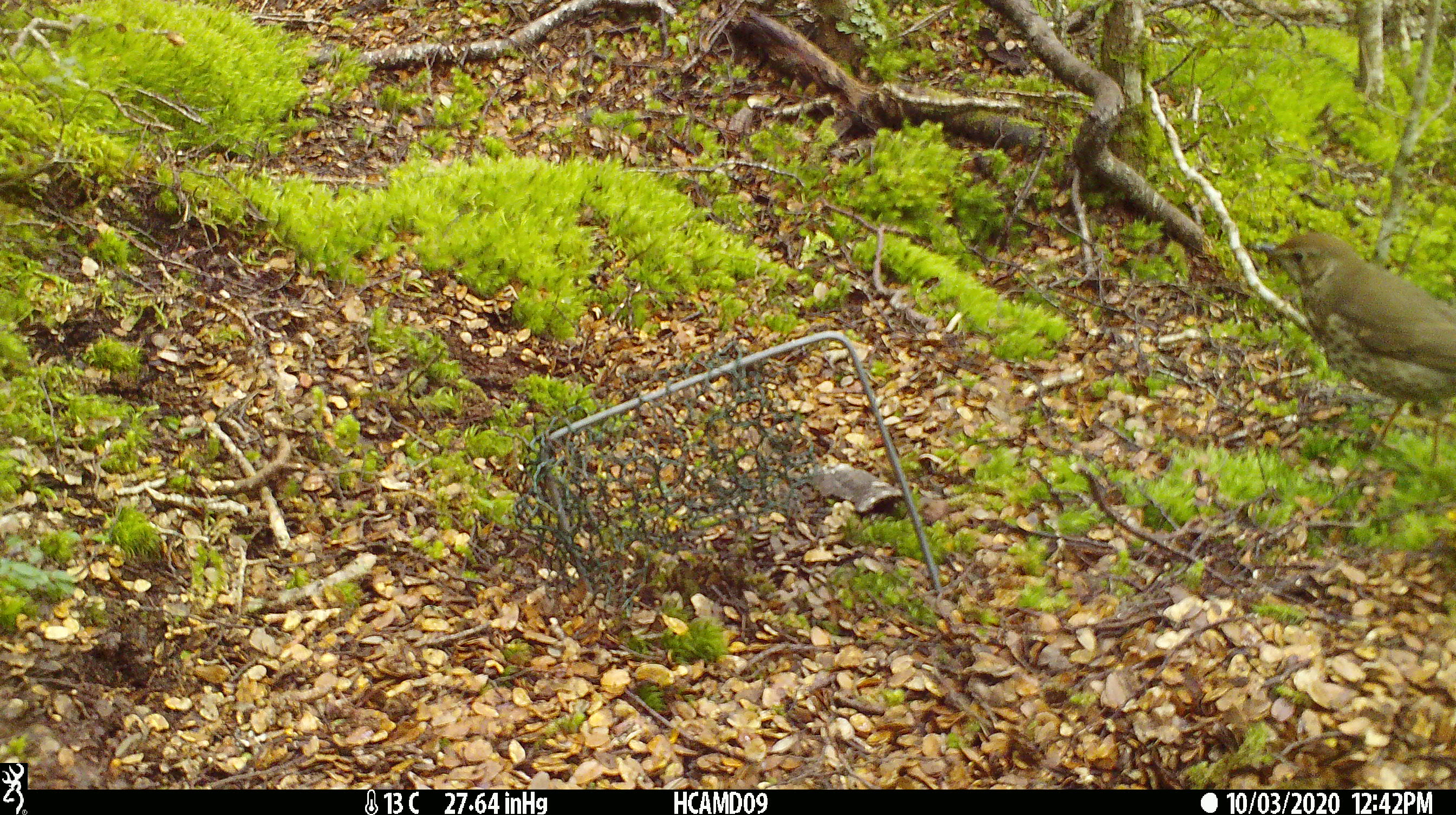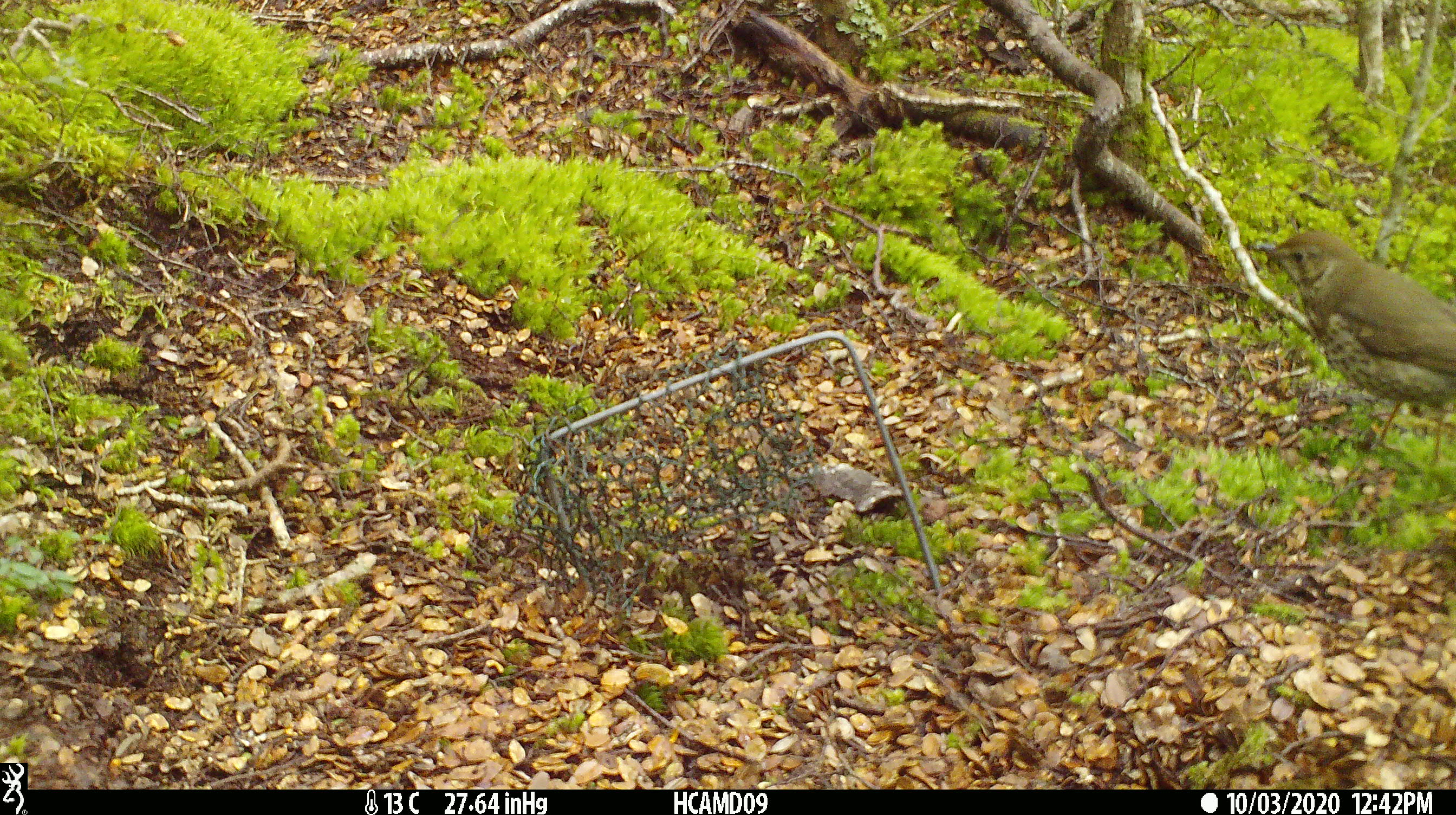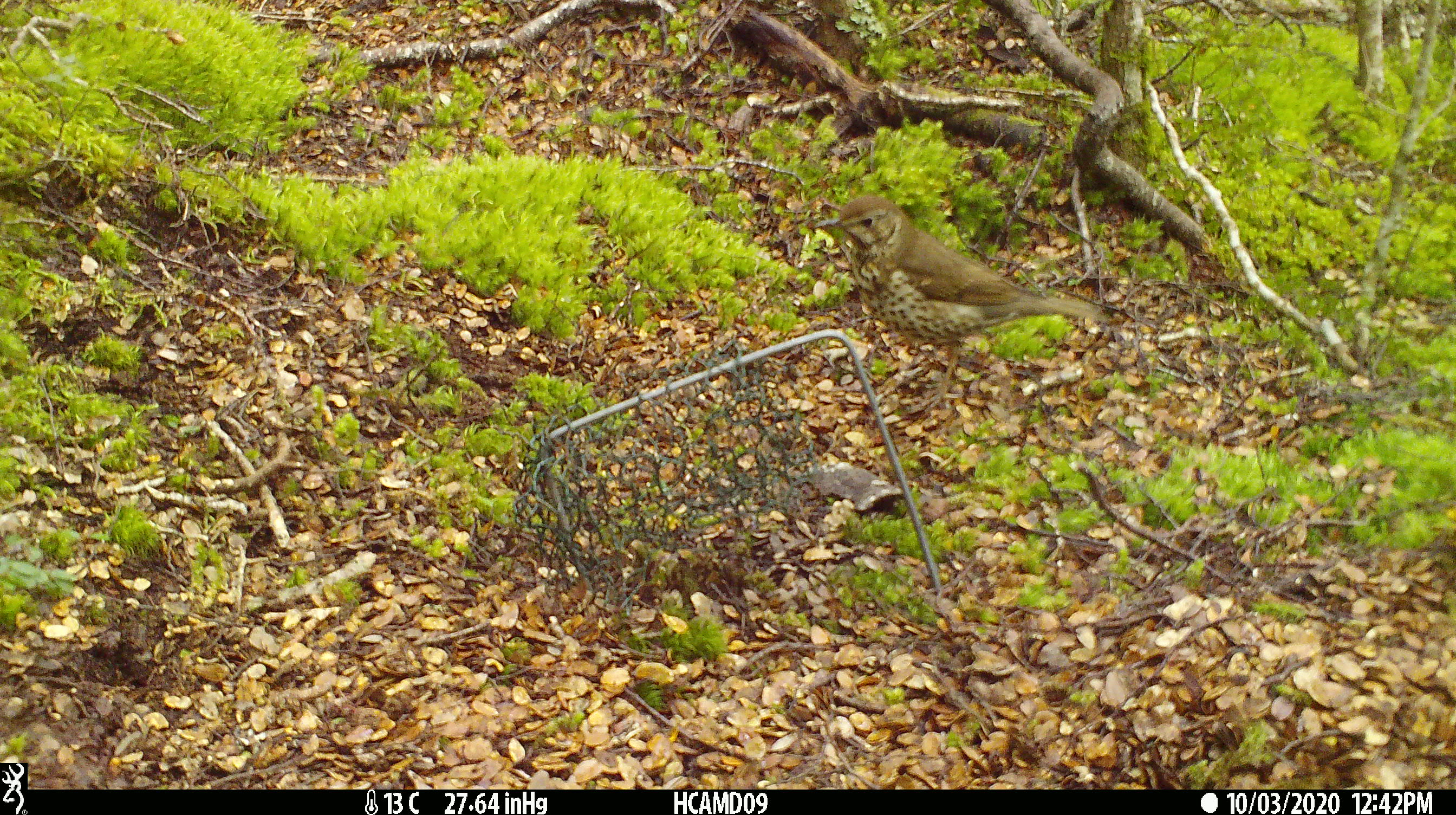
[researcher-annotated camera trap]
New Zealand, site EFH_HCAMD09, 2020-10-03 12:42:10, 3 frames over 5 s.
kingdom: Animalia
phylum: Chordata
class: Aves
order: Passeriformes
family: Turdidae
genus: Turdus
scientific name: Turdus philomelos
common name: song thrush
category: thrush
Thrush (song thrush) (Turdus philomelos).